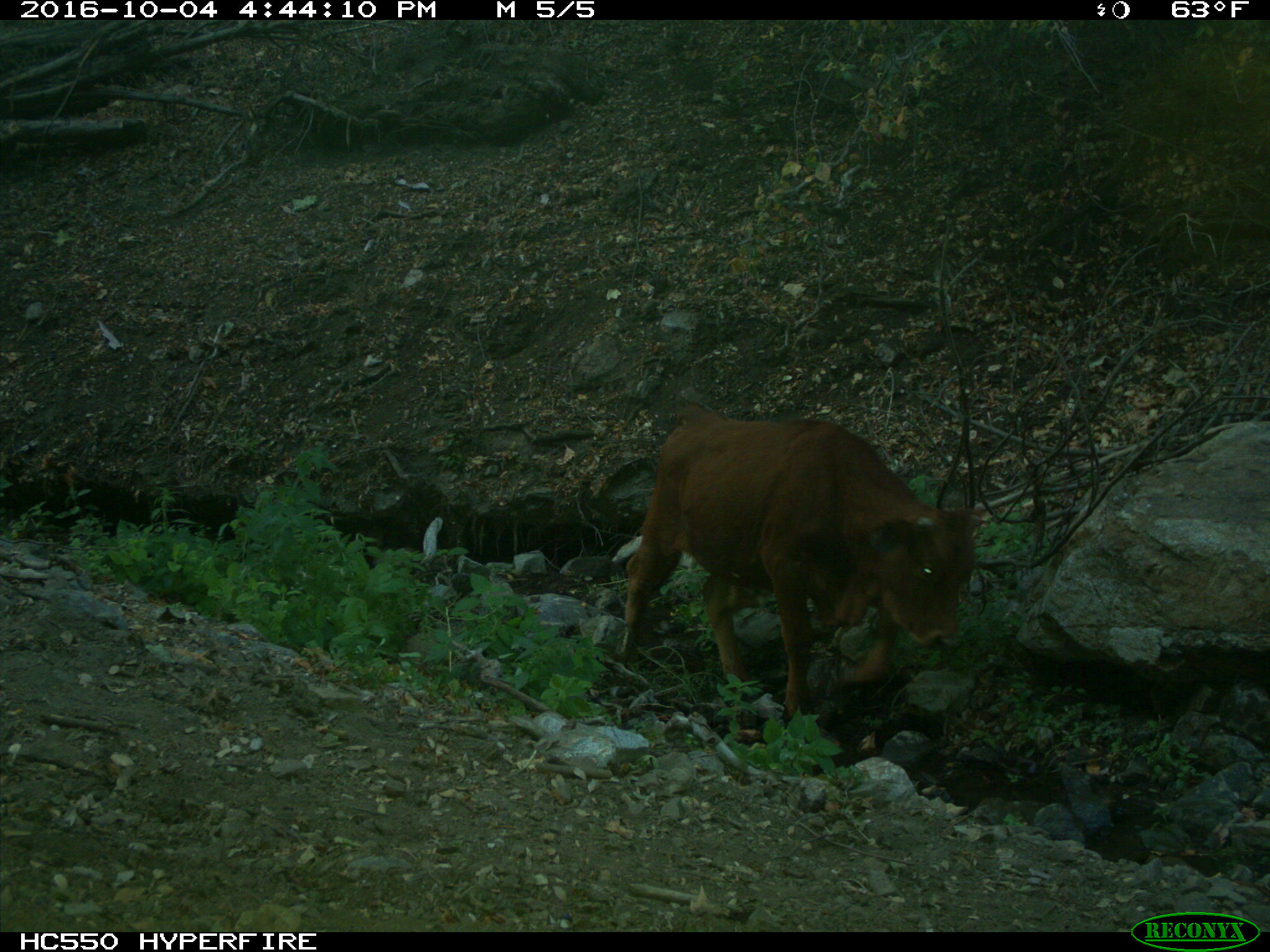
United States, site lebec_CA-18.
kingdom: Animalia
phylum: Chordata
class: Mammalia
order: Artiodactyla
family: Bovidae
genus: Bos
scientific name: Bos taurus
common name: domestic cow